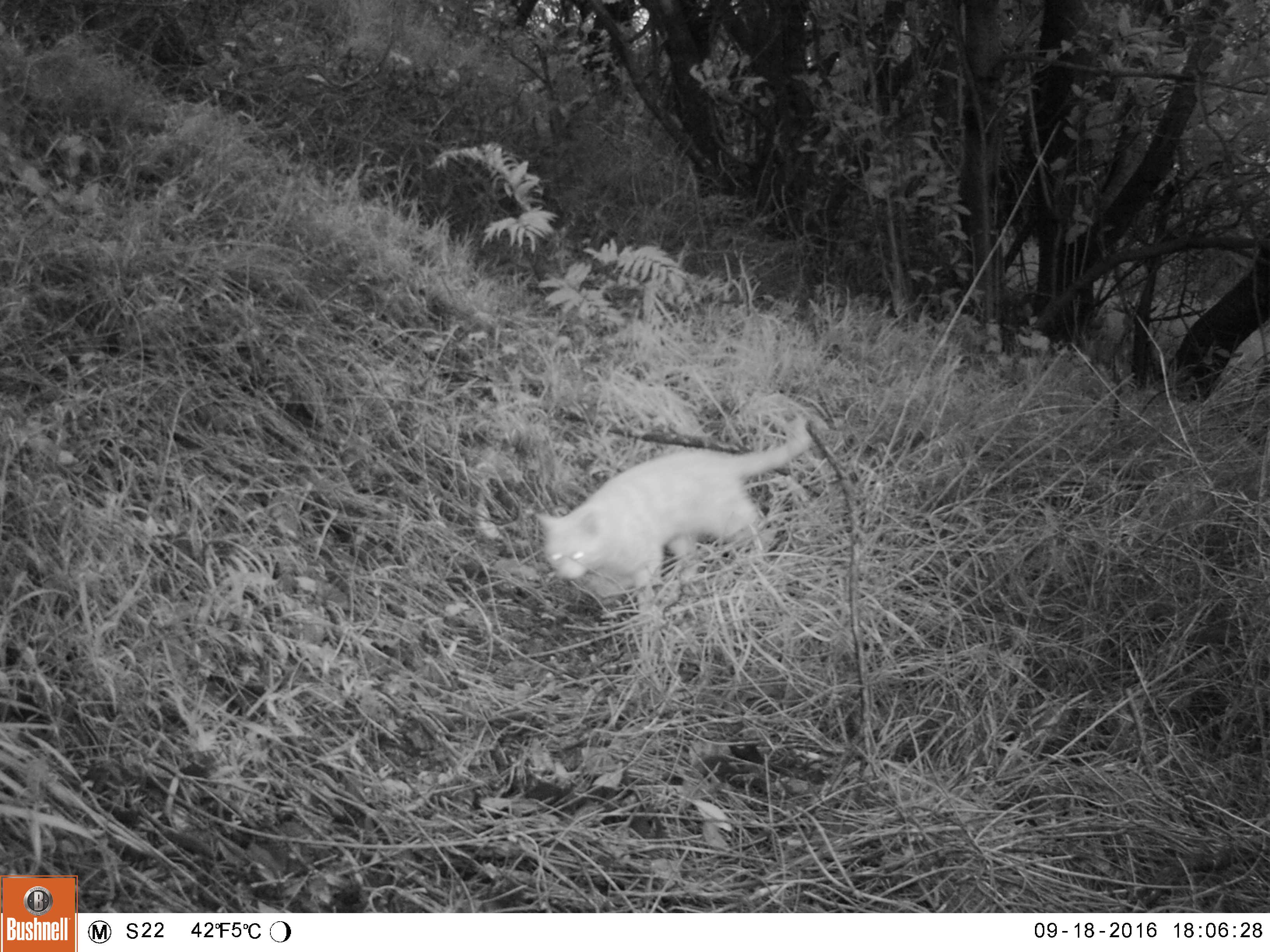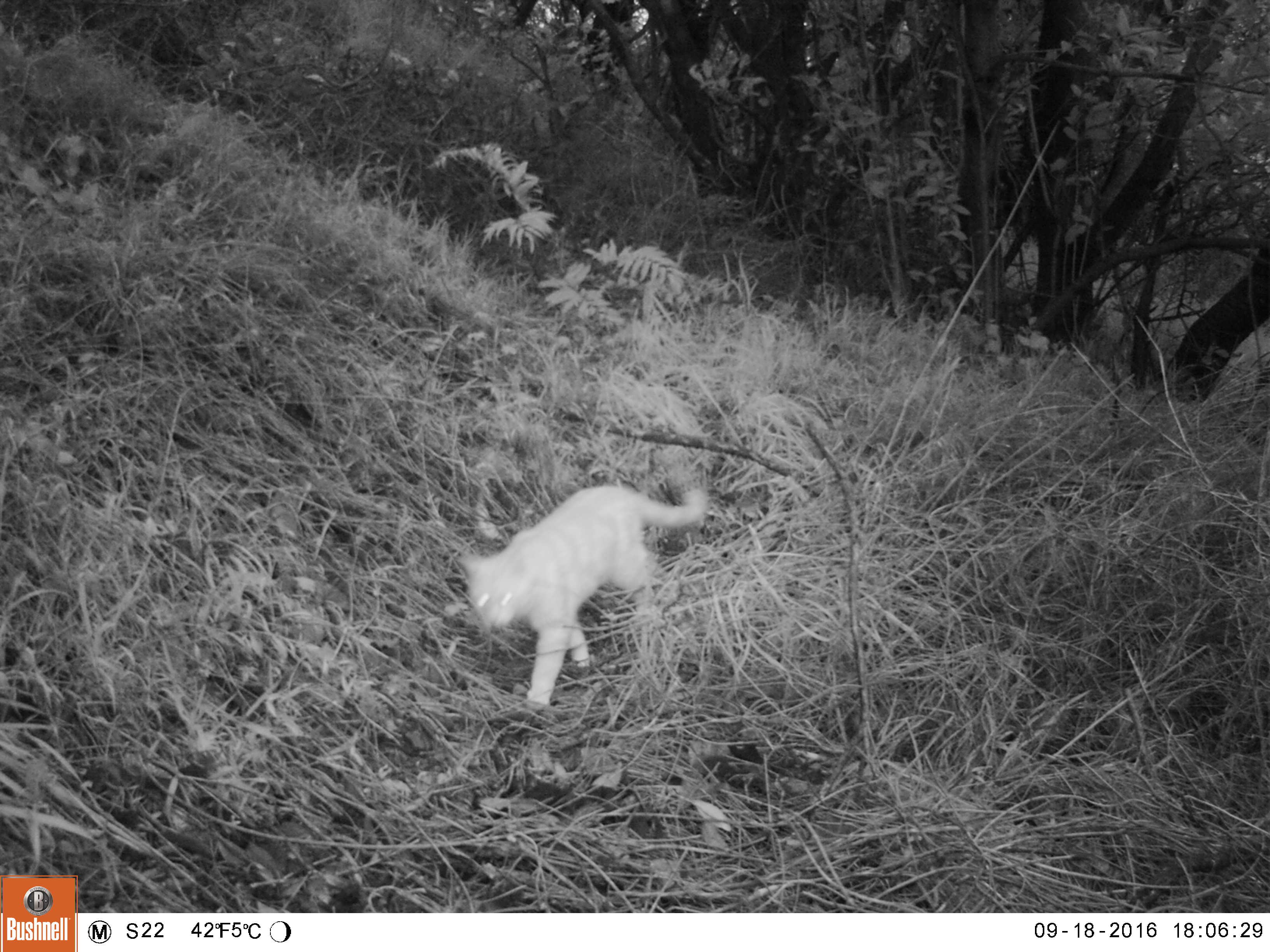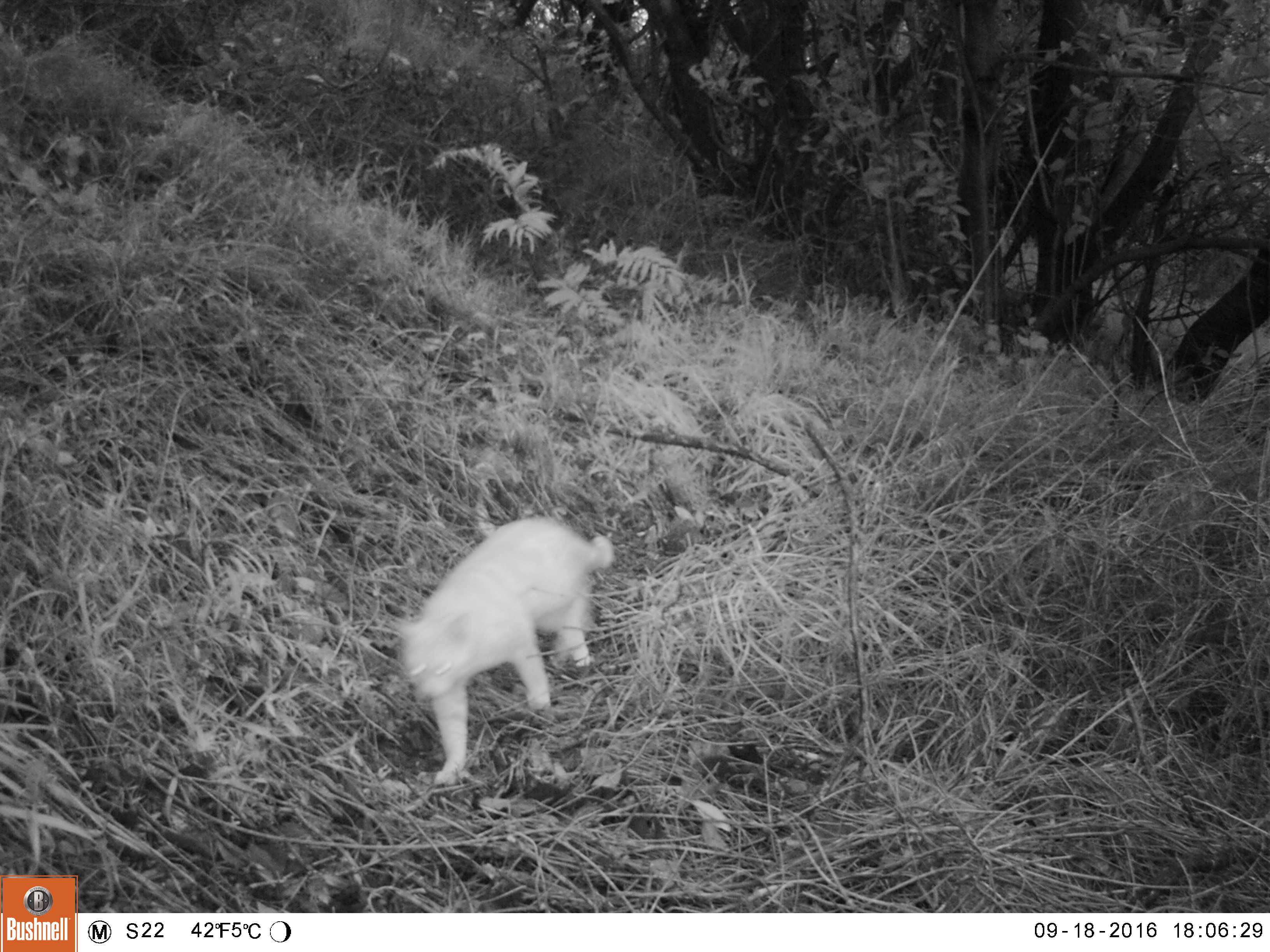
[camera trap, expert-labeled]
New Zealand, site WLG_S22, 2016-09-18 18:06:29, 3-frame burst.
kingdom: Animalia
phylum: Chordata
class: Mammalia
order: Carnivora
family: Felidae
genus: Felis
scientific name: Felis catus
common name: domestic cat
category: cat